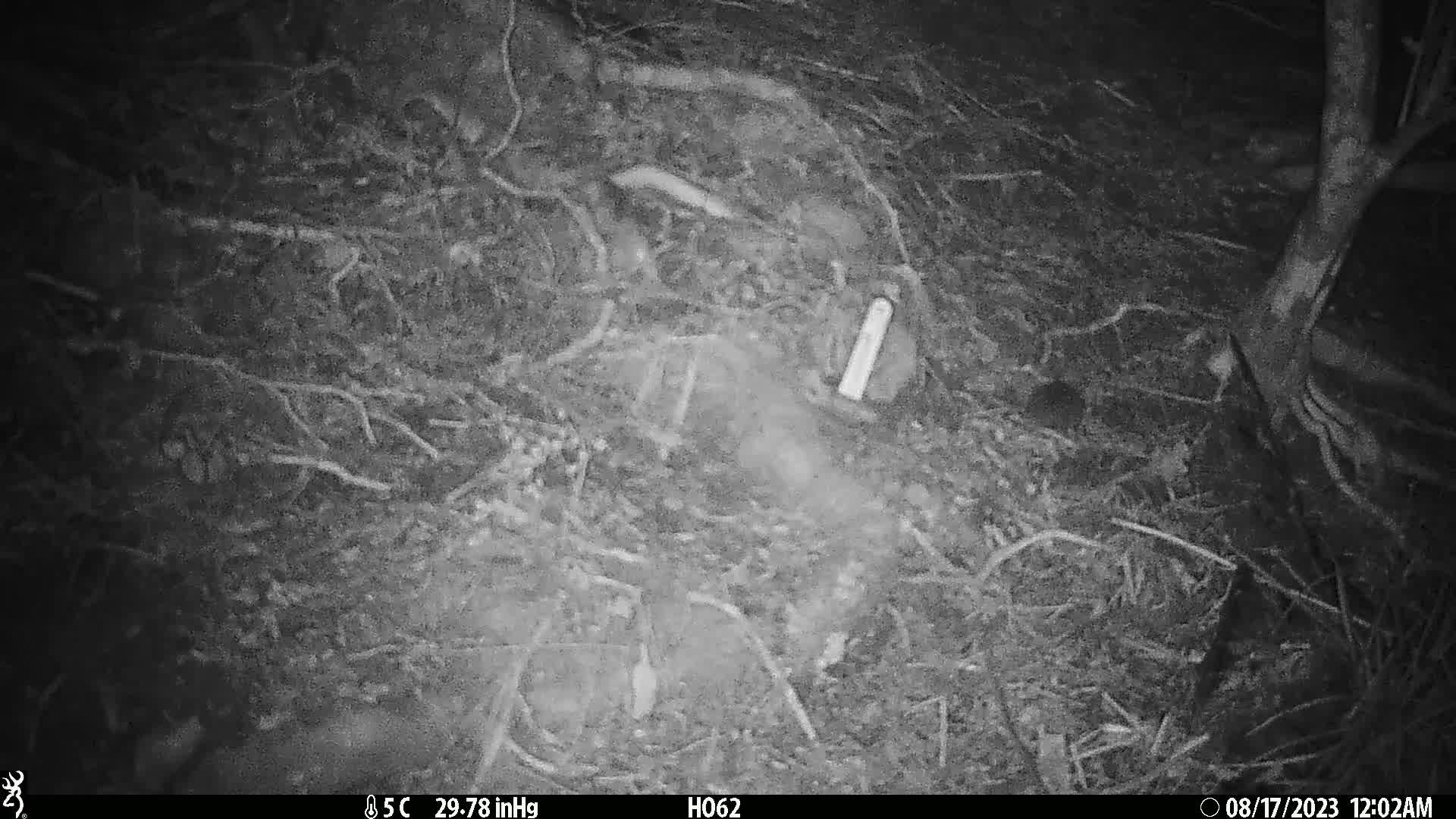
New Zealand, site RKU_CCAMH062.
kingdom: Animalia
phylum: Chordata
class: Mammalia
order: Rodentia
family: Muridae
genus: Rattus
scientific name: Rattus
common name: rat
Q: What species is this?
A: Rat (Rattus).